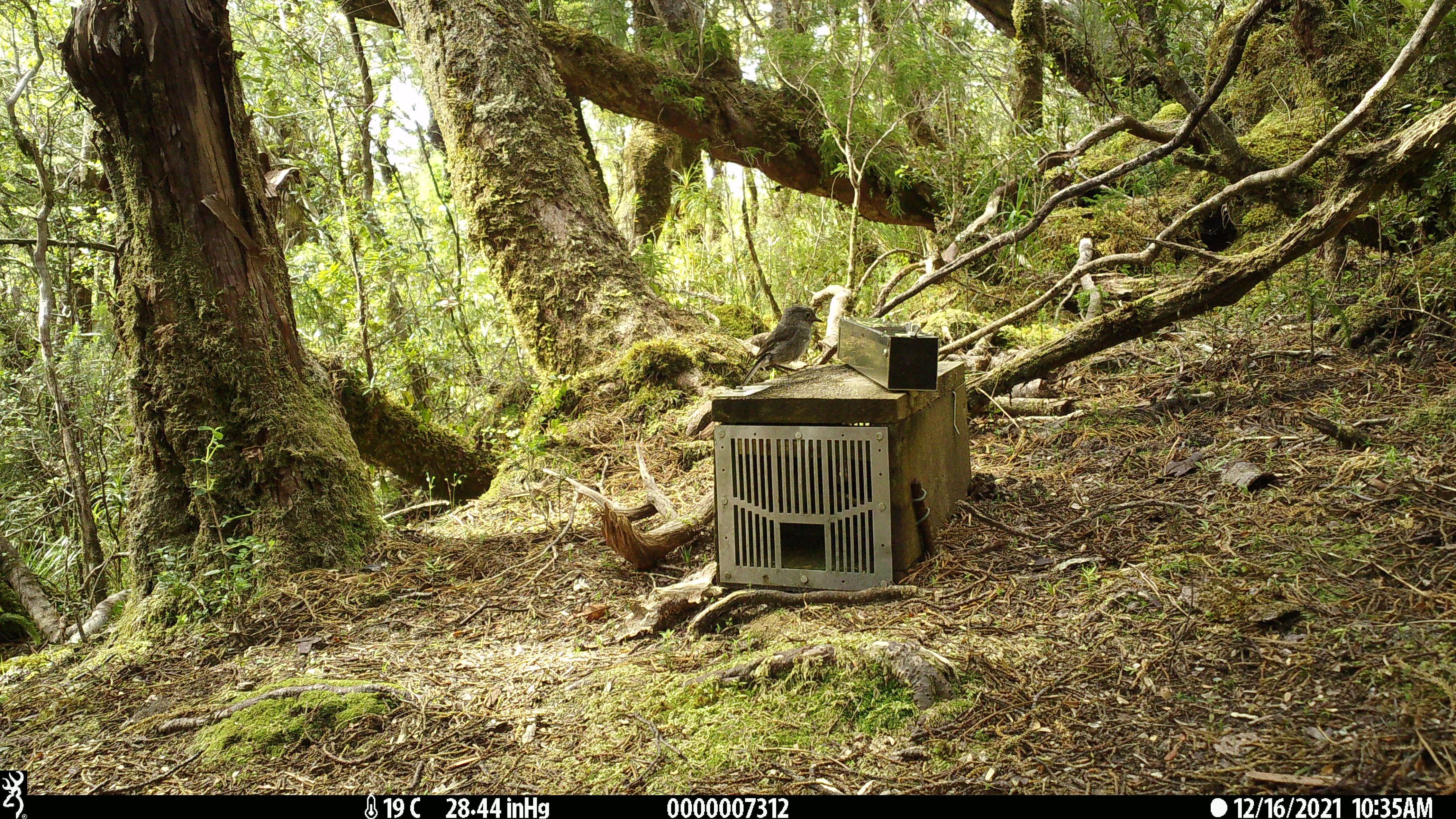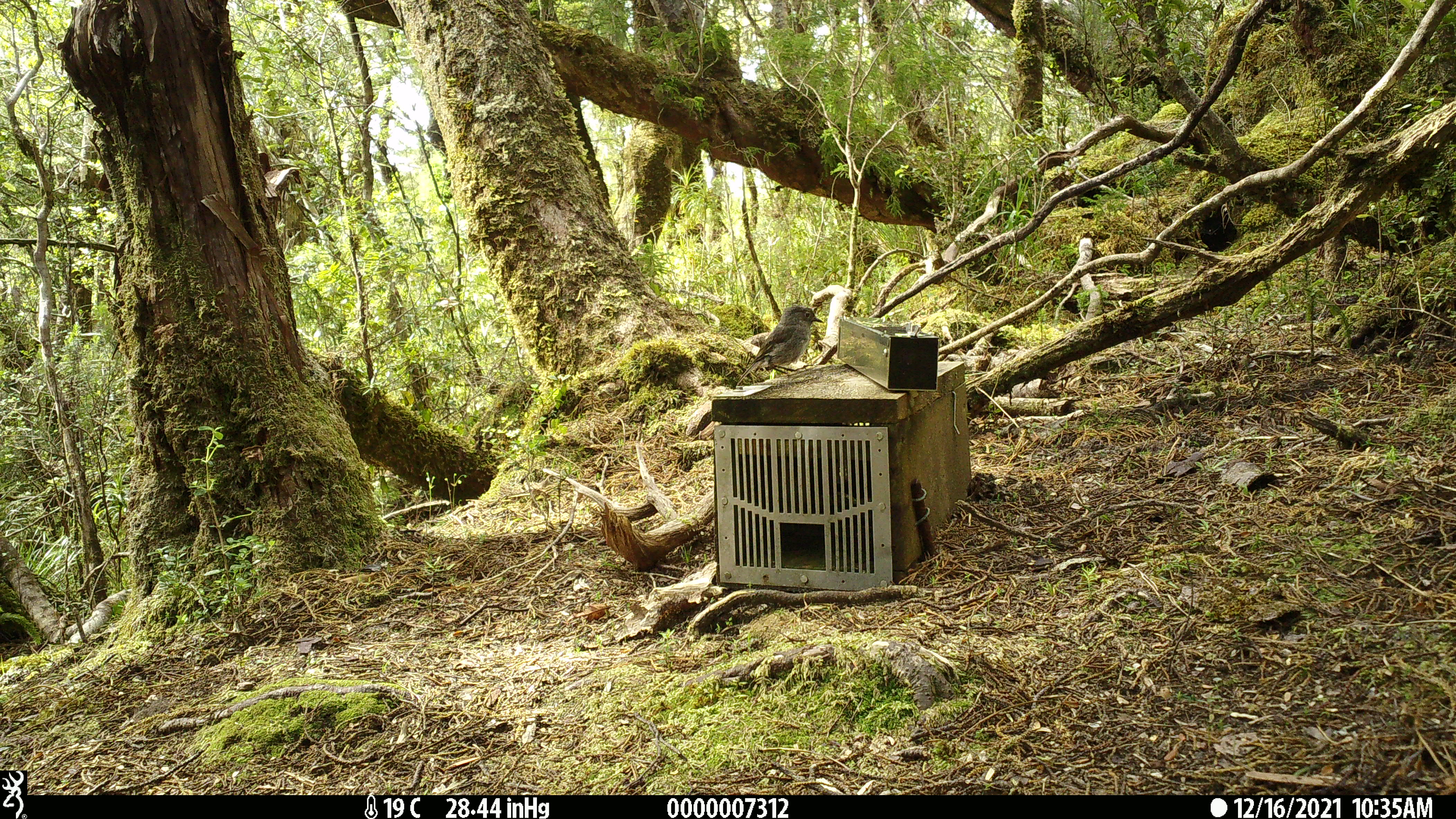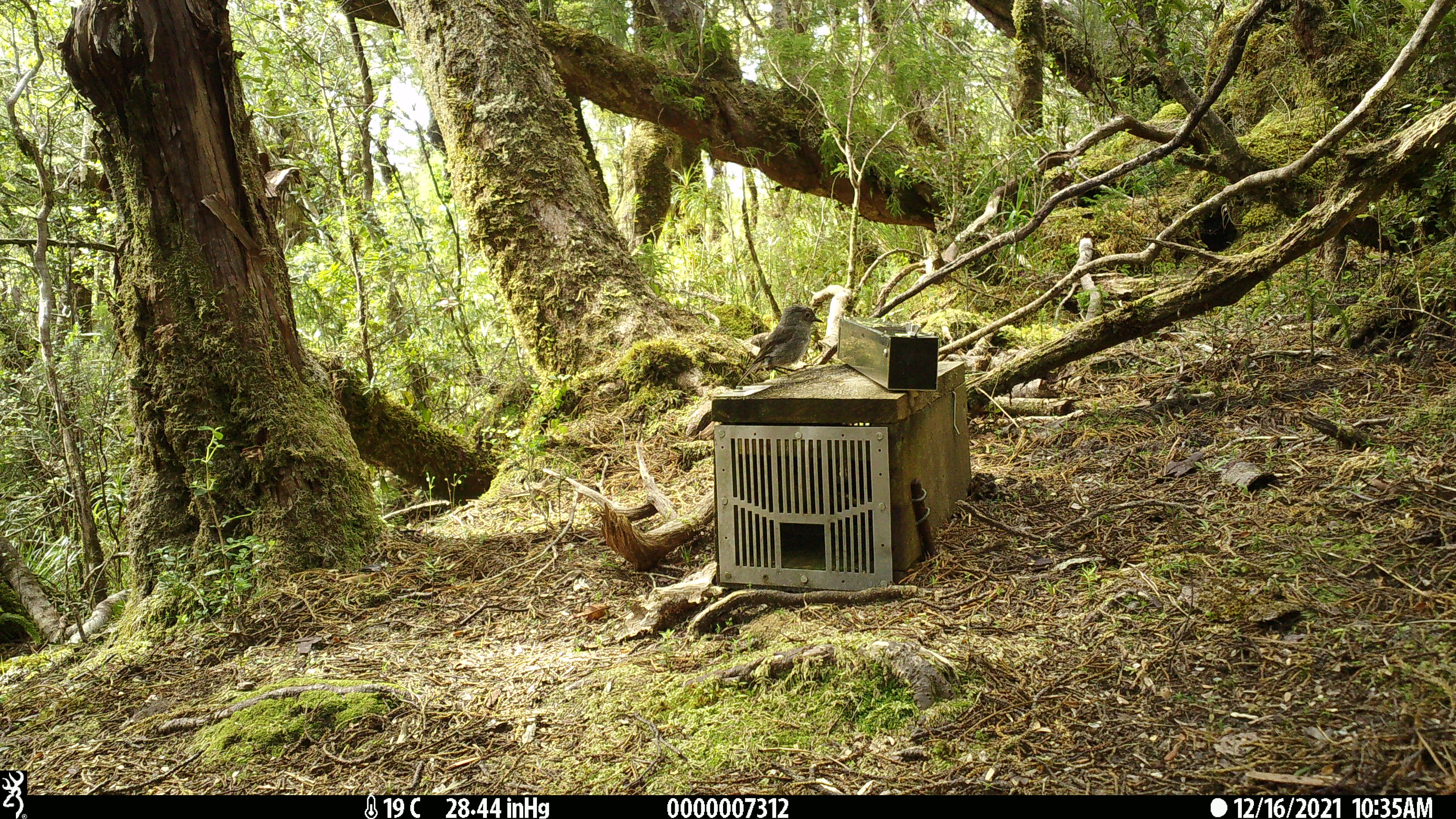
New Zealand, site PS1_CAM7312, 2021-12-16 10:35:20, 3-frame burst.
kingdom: Animalia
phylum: Chordata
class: Aves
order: Passeriformes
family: Petroicidae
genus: Petroica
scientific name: Petroica australis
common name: new zealand robin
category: robin